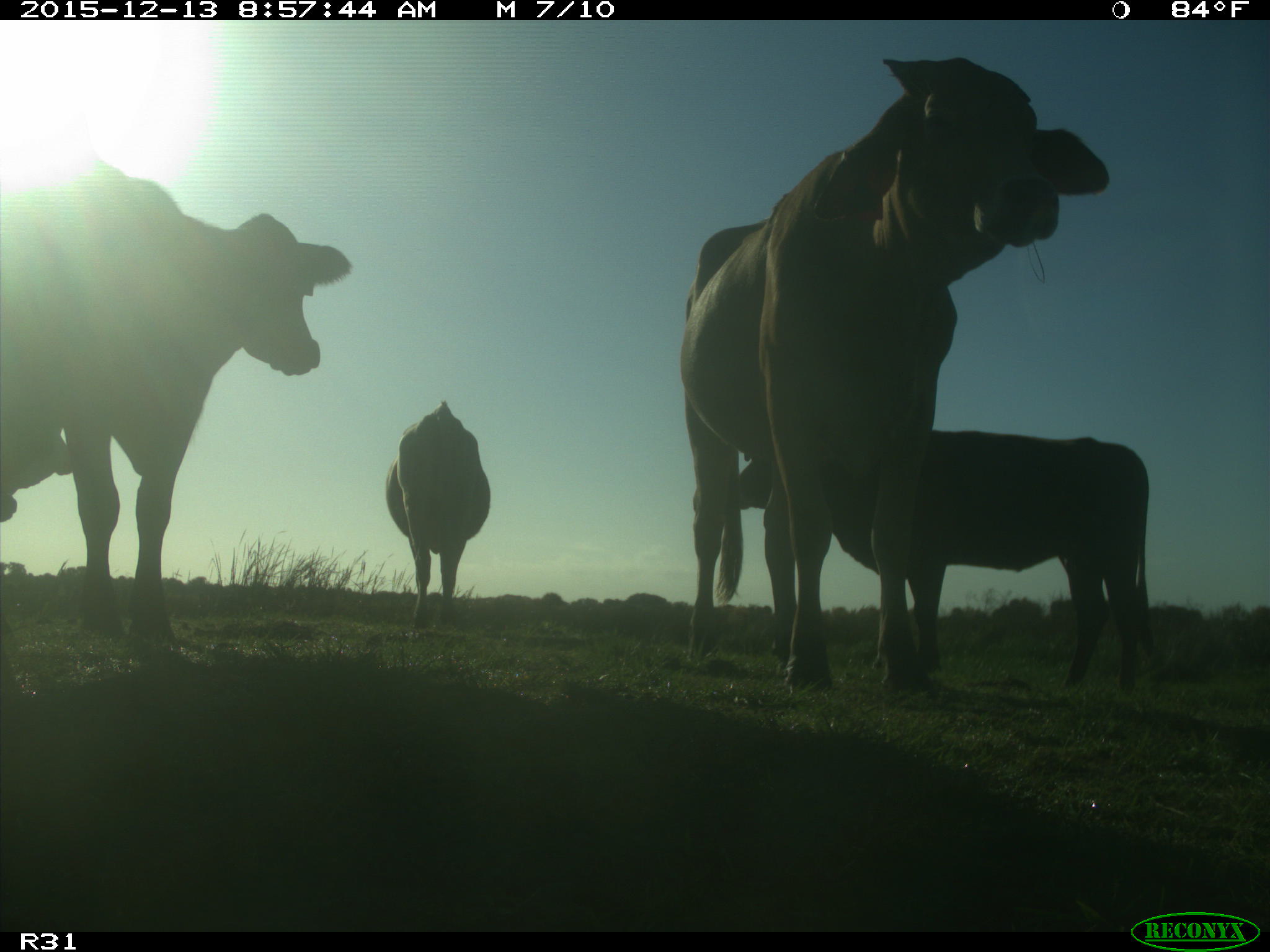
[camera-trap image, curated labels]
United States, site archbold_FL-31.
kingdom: Animalia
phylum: Chordata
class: Mammalia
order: Artiodactyla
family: Bovidae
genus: Bos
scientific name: Bos taurus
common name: domestic cow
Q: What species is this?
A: Bos taurus (domestic cow).